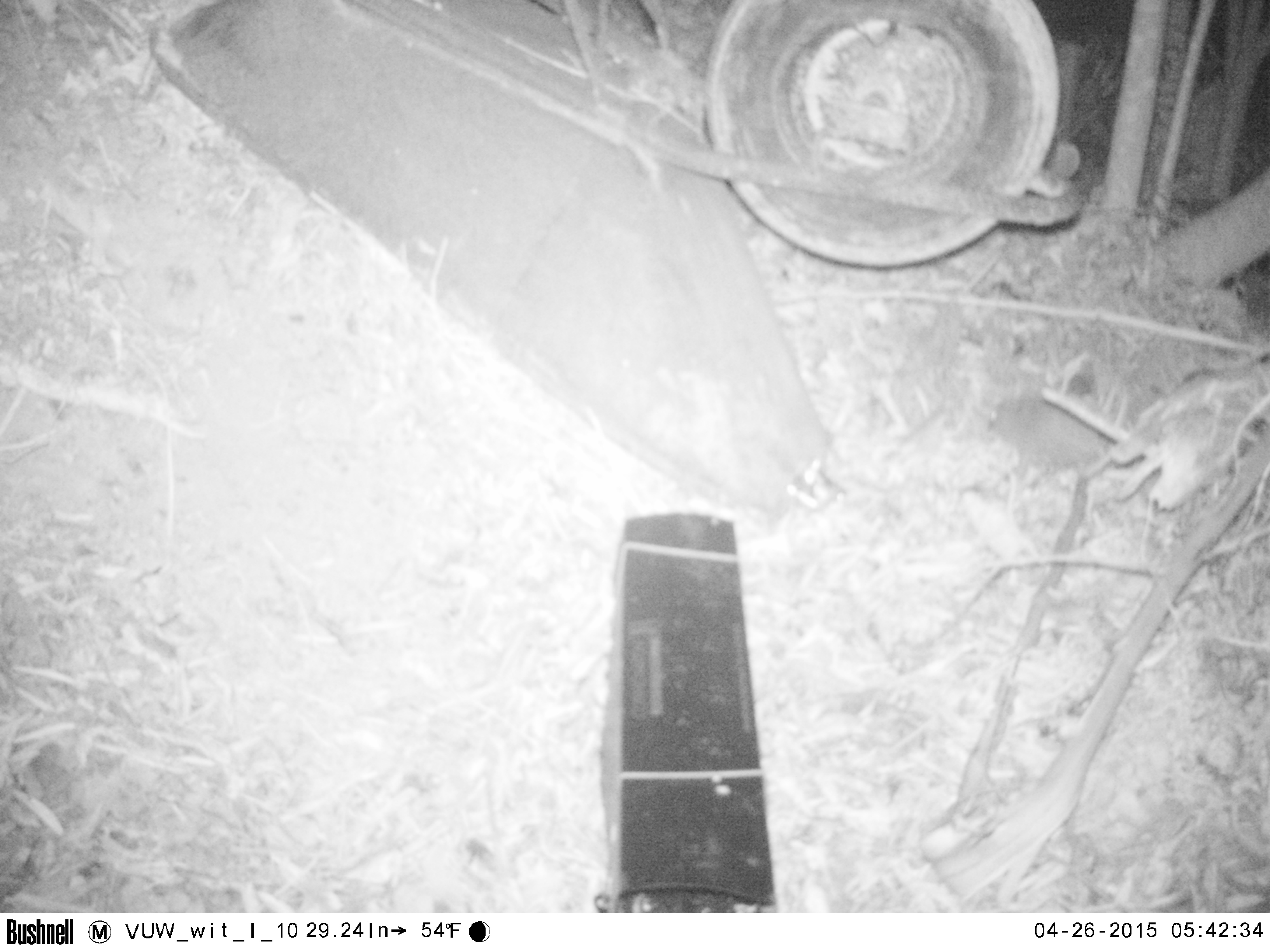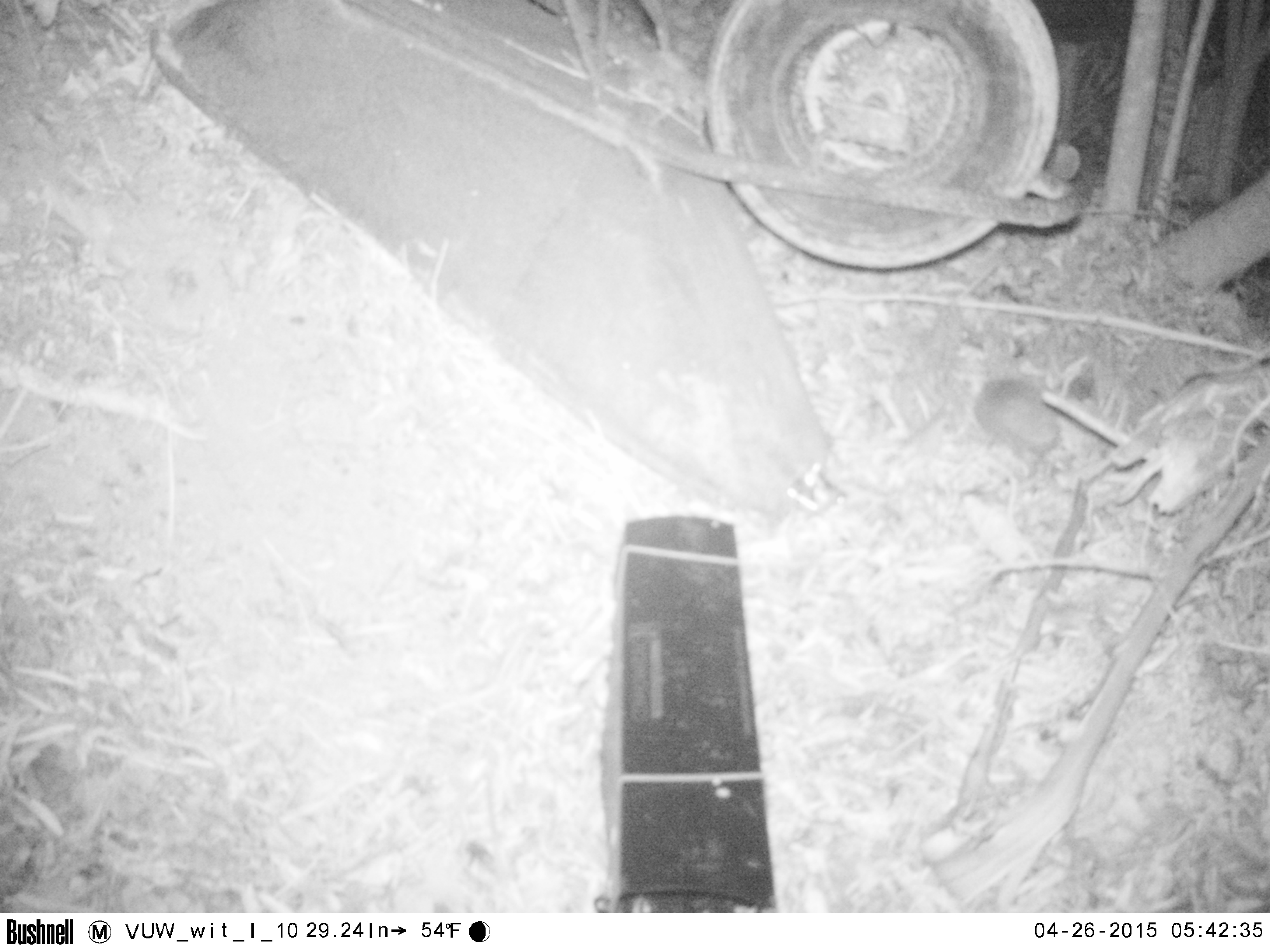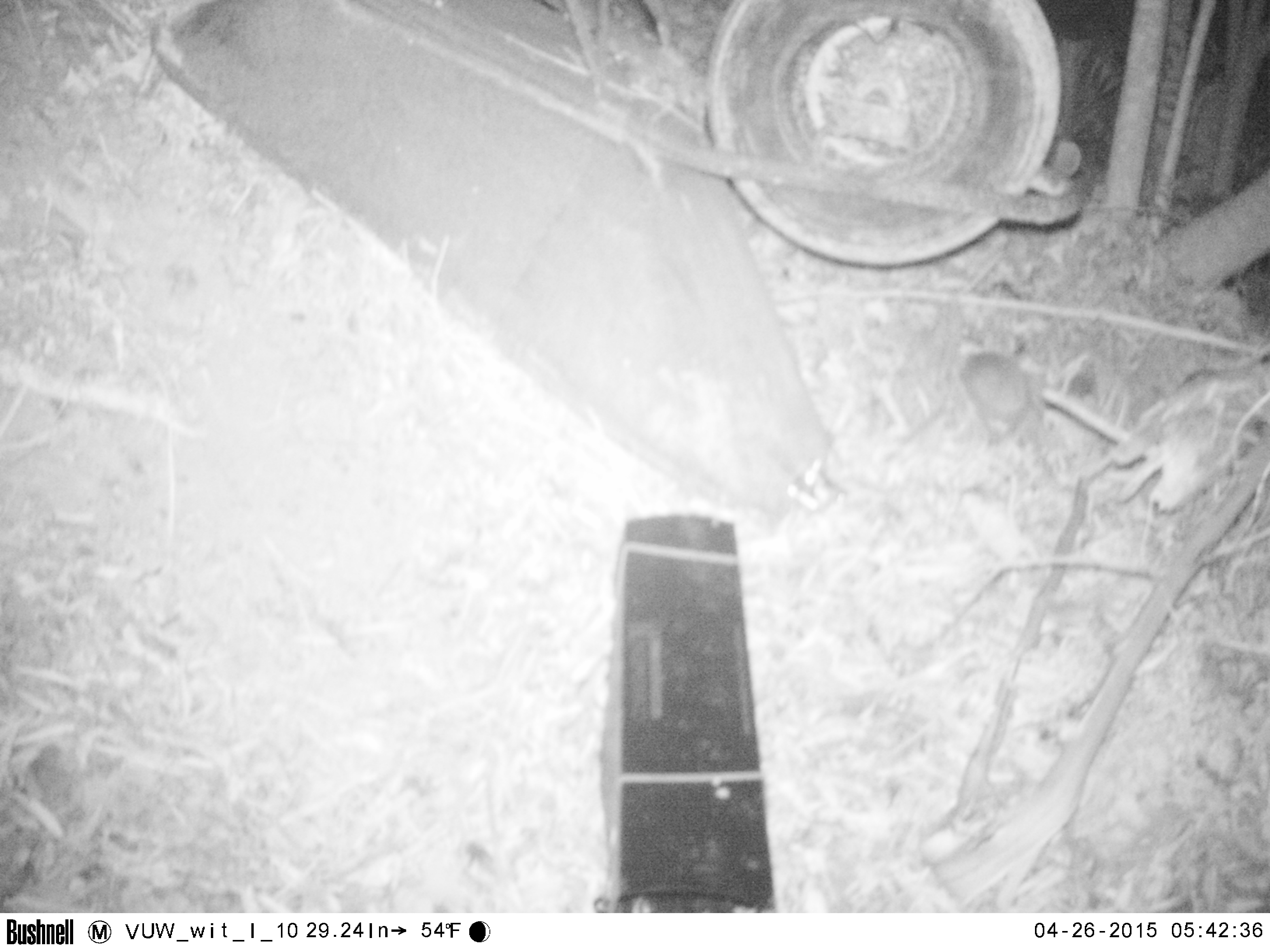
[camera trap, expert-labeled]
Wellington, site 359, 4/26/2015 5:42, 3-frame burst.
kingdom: Animalia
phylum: Chordata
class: Mammalia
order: Eulipotyphla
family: Erinaceidae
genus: Erinaceus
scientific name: Erinaceus europaeus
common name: hedgehog